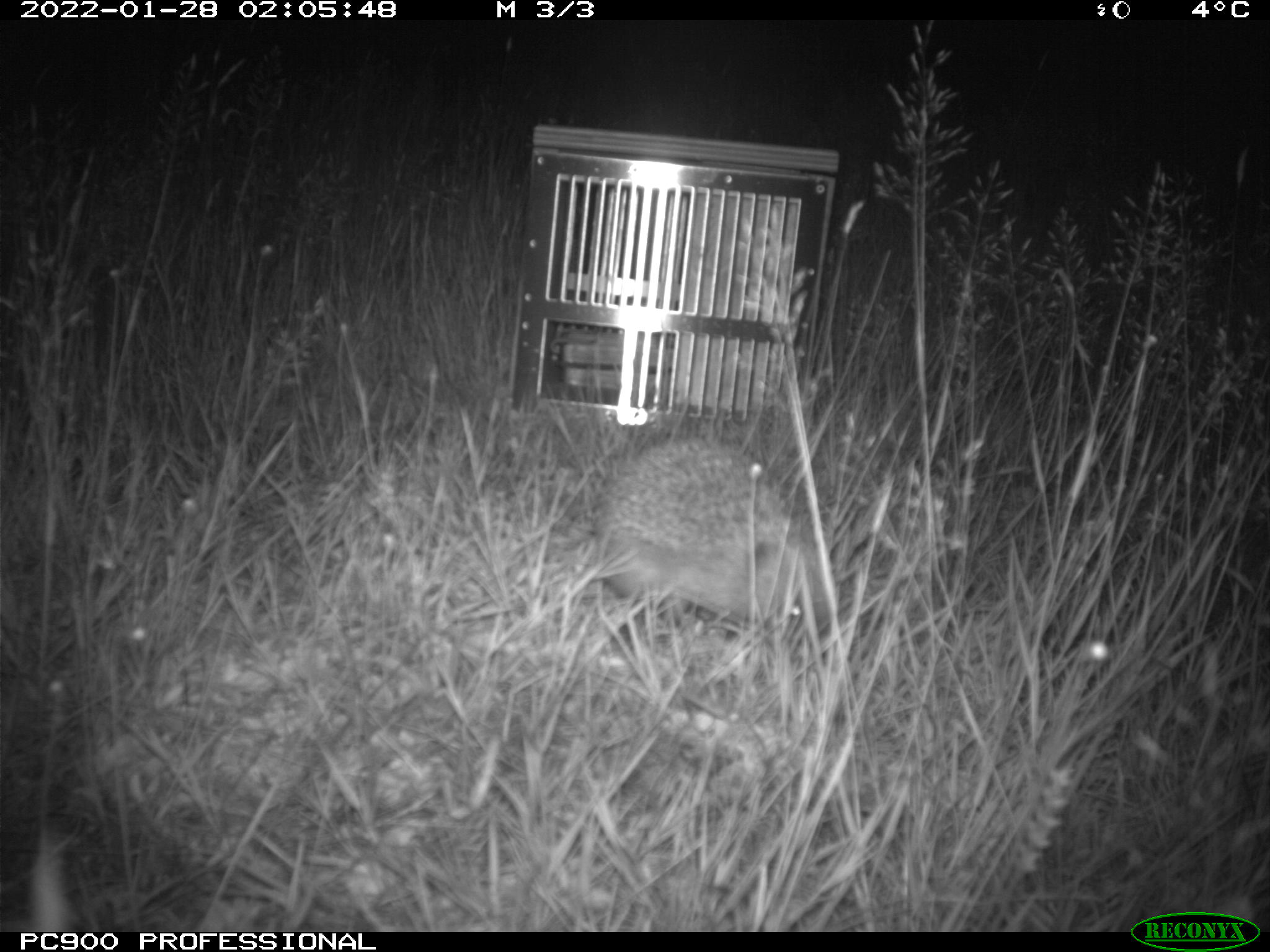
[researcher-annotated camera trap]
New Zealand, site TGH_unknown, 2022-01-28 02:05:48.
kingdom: Animalia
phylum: Chordata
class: Mammalia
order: Eulipotyphla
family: Erinaceidae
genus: Erinaceus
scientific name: Erinaceus europaeus europaeus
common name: european hedgehog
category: hedgehog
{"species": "hedgehog (european hedgehog) (Erinaceus europaeus europaeus)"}